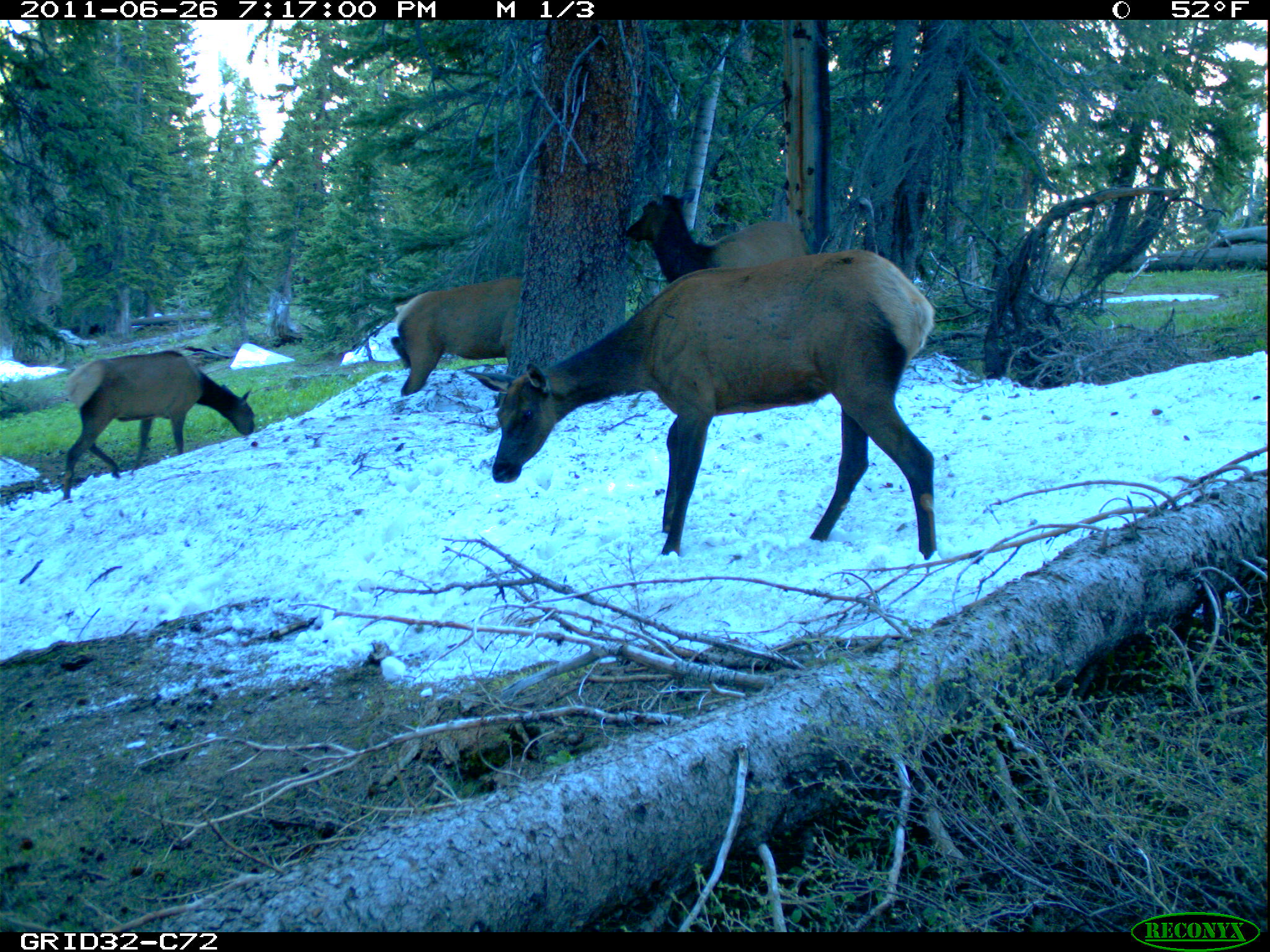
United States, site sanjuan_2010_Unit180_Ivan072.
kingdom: Animalia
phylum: Chordata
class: Mammalia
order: Artiodactyla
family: Cervidae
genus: Cervus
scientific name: Cervus elaphus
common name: red deer